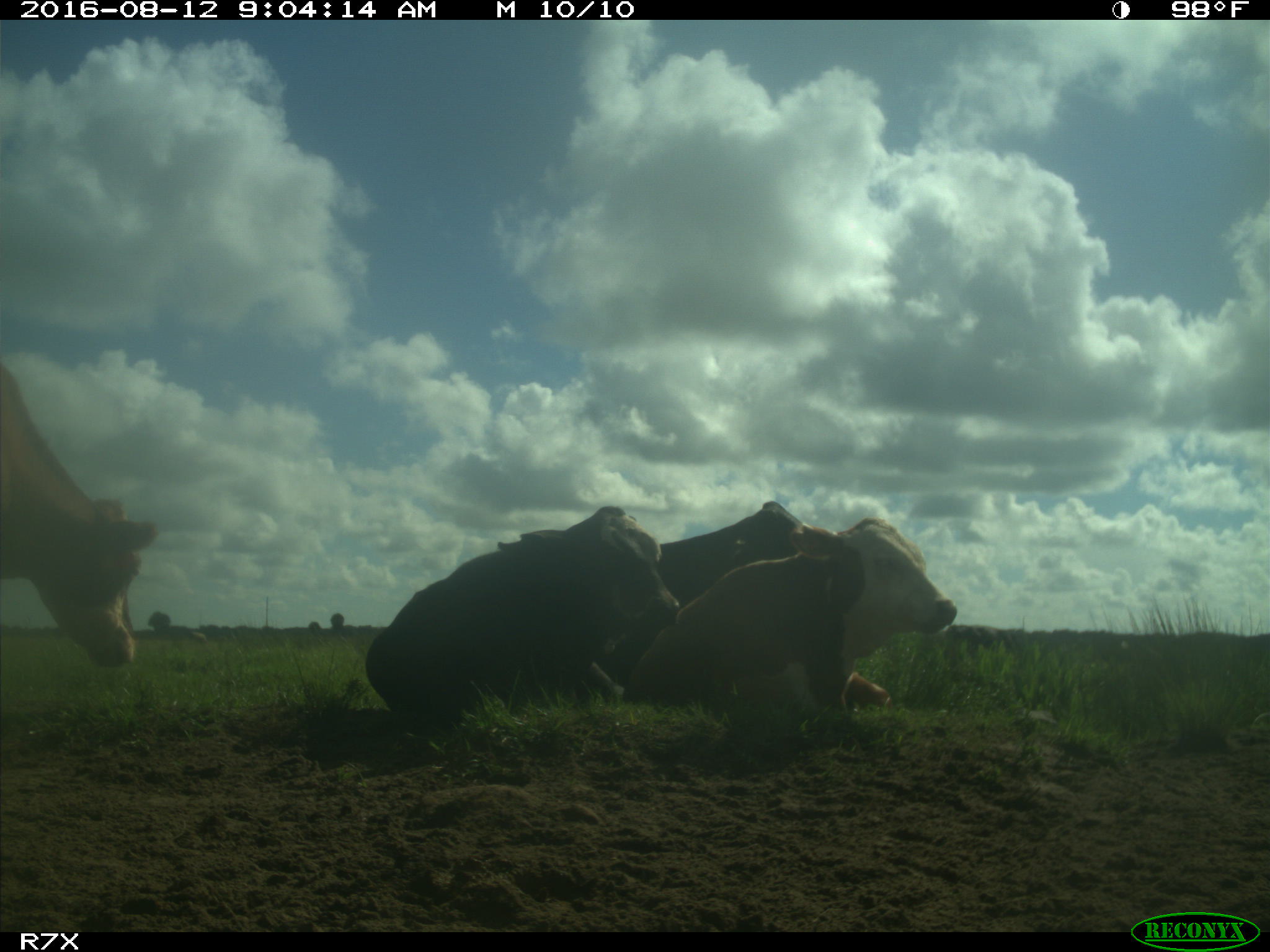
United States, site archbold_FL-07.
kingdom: Animalia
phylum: Chordata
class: Mammalia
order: Artiodactyla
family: Bovidae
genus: Bos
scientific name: Bos taurus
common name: domestic cow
Bos taurus (domestic cow).